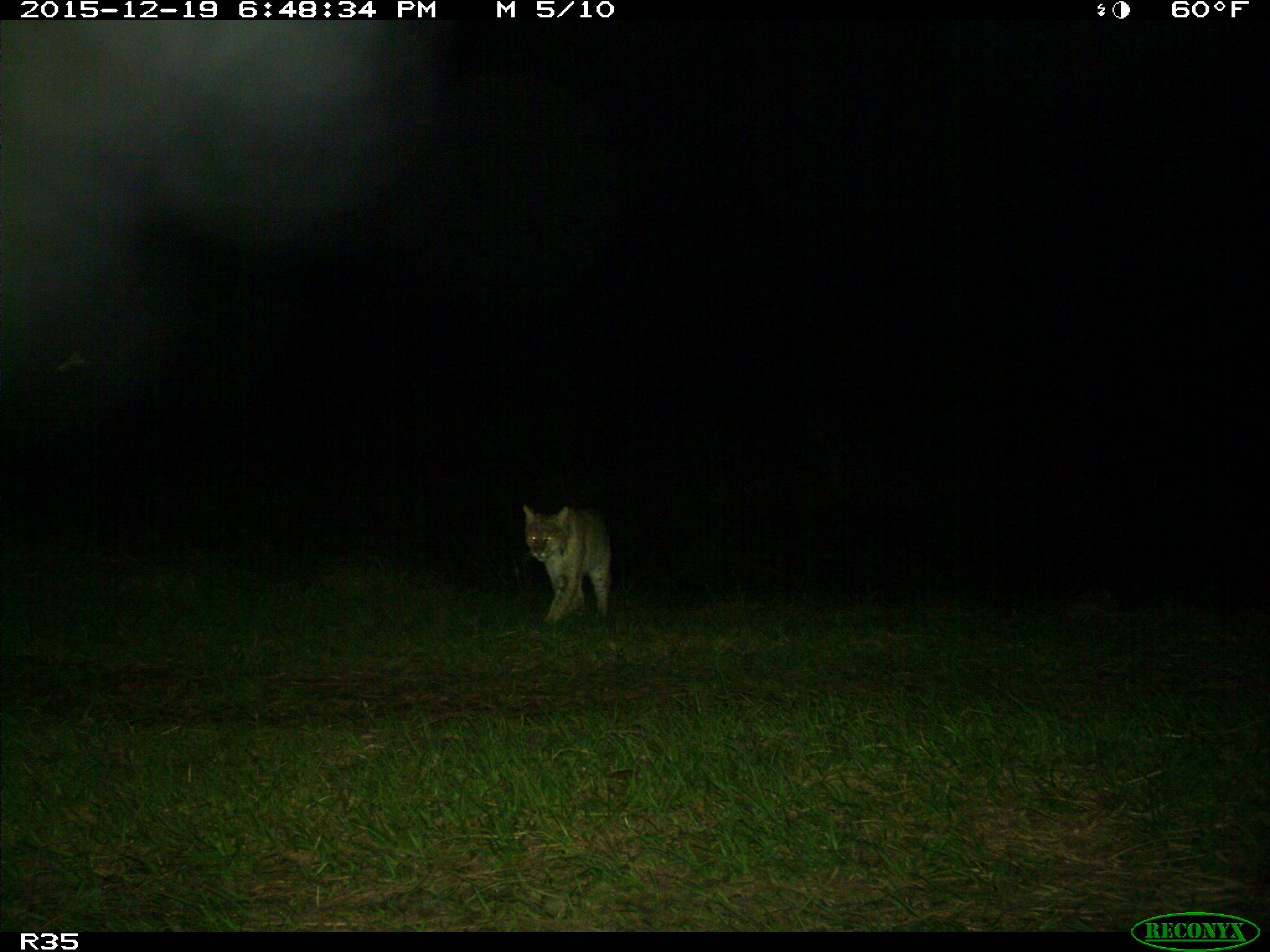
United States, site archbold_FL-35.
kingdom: Animalia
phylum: Chordata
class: Mammalia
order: Carnivora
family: Felidae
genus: Lynx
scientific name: Lynx rufus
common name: bobcat